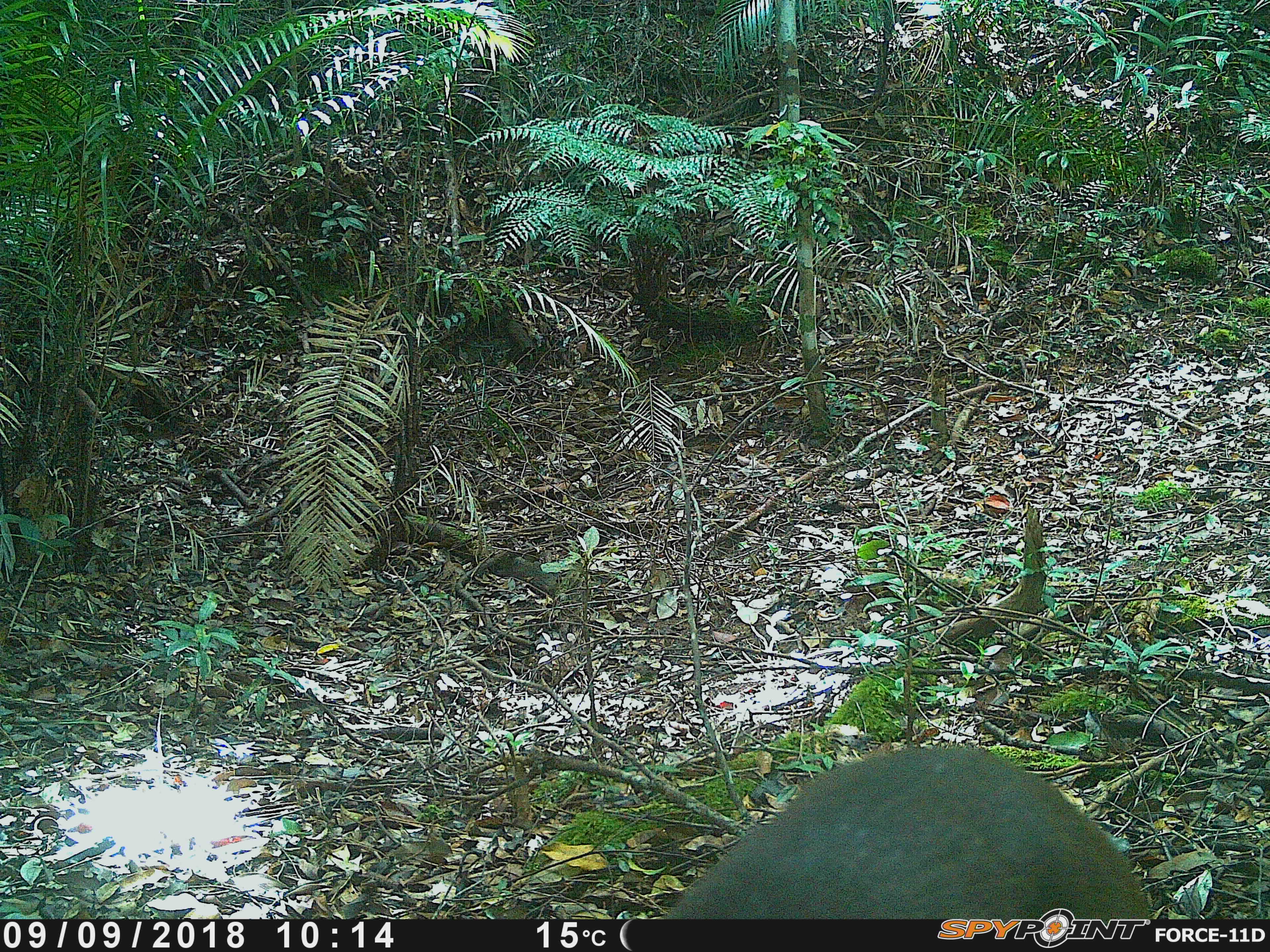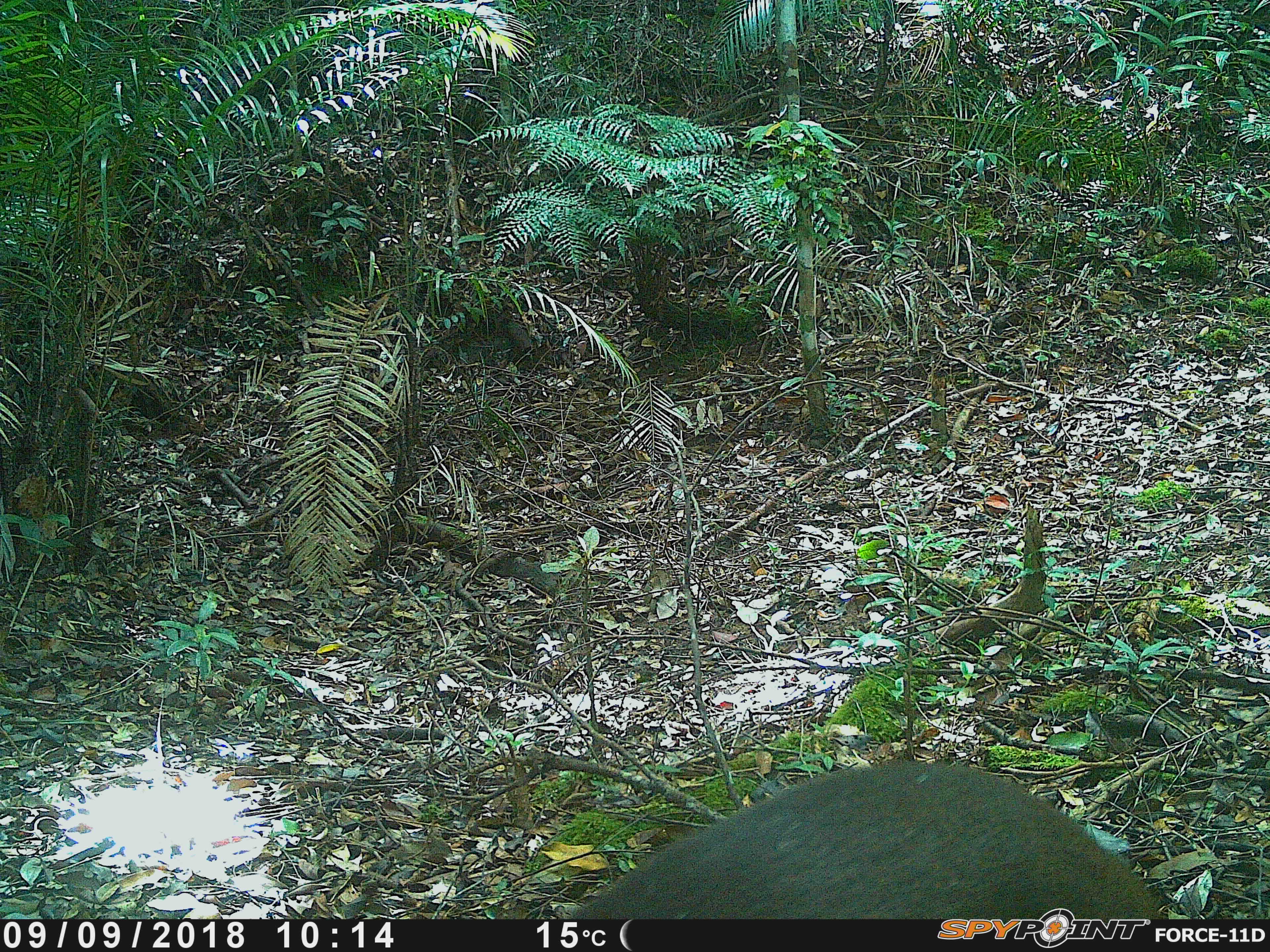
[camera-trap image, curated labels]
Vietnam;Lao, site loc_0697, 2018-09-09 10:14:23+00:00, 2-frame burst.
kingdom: Animalia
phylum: Chordata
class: Mammalia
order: Artiodactyla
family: Cervidae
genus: Muntiacus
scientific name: Muntiacus rooseveltorum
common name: roosevelt's muntjac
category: roosevelts muntjac group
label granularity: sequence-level